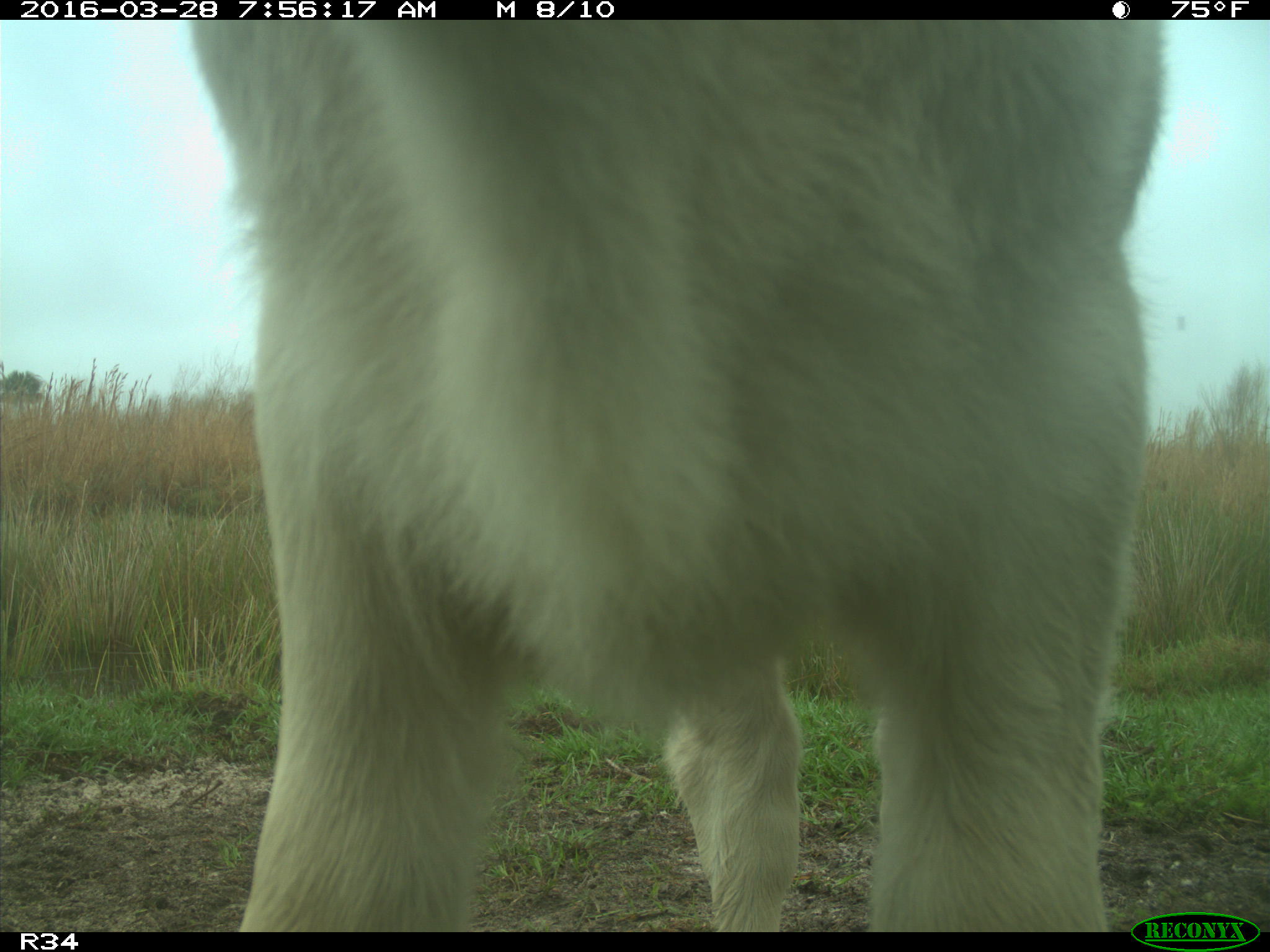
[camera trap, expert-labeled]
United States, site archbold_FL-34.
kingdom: Animalia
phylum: Chordata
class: Mammalia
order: Artiodactyla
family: Bovidae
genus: Bos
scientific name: Bos taurus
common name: domestic cow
Bos taurus (domestic cow).